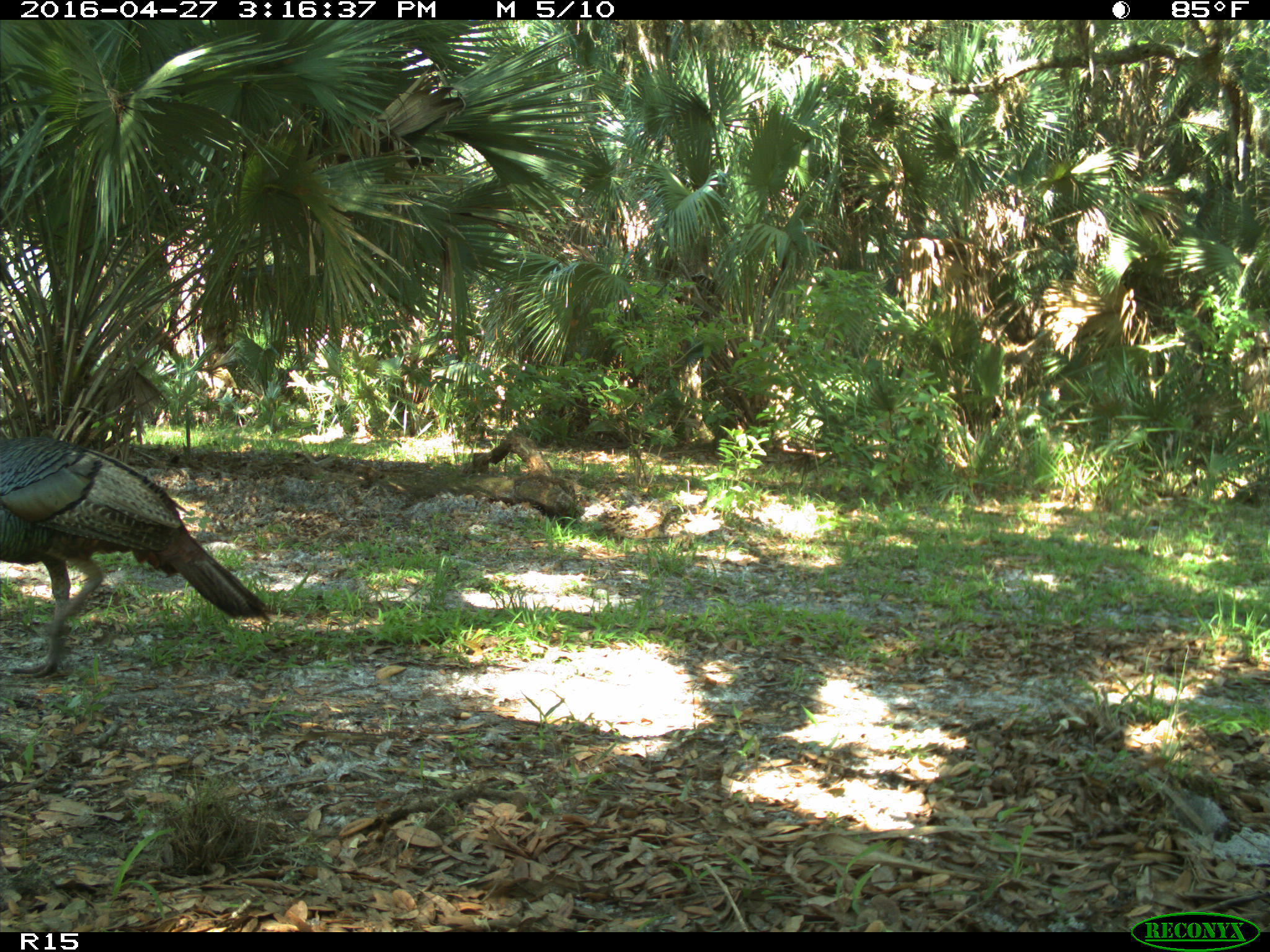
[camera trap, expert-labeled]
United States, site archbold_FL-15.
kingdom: Animalia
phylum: Chordata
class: Aves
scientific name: Aves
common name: birds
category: unidentified bird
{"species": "unidentified bird (birds) (Aves)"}